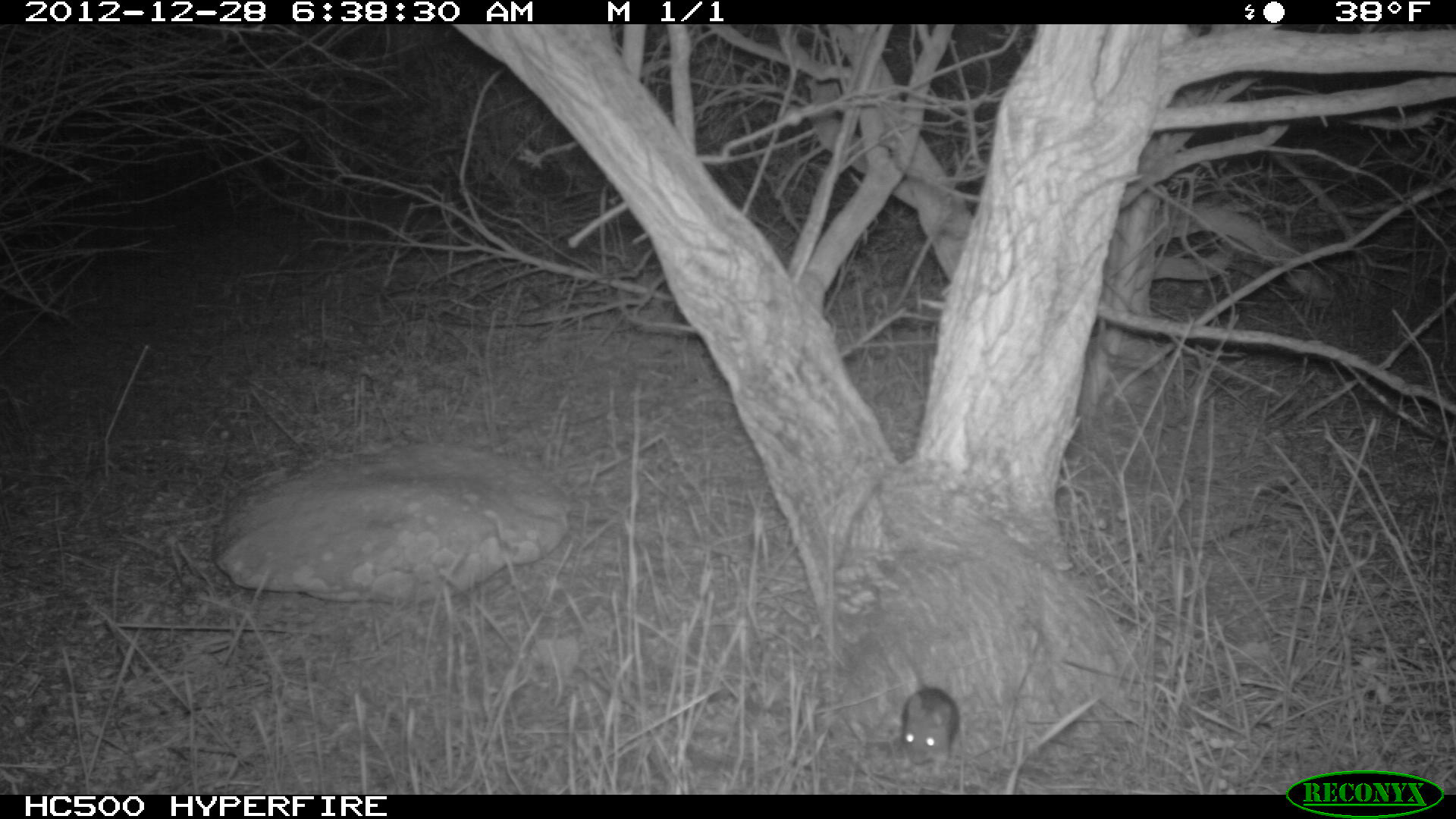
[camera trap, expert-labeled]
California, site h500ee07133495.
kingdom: Animalia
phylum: Chordata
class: Mammalia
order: Rodentia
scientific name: Rodentia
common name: rodent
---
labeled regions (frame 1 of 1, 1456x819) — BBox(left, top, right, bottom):
rodent: BBox(896, 645, 959, 777)